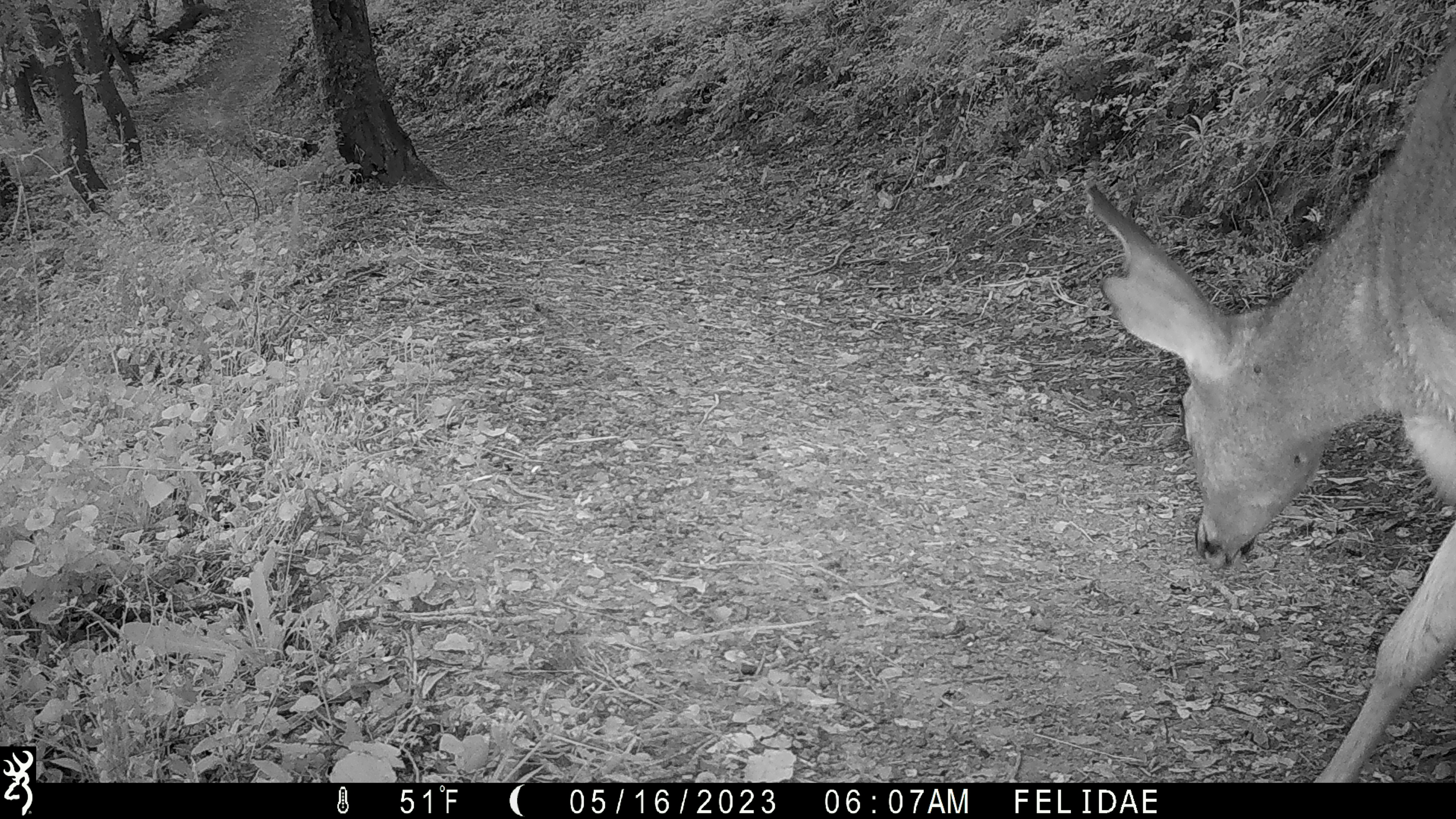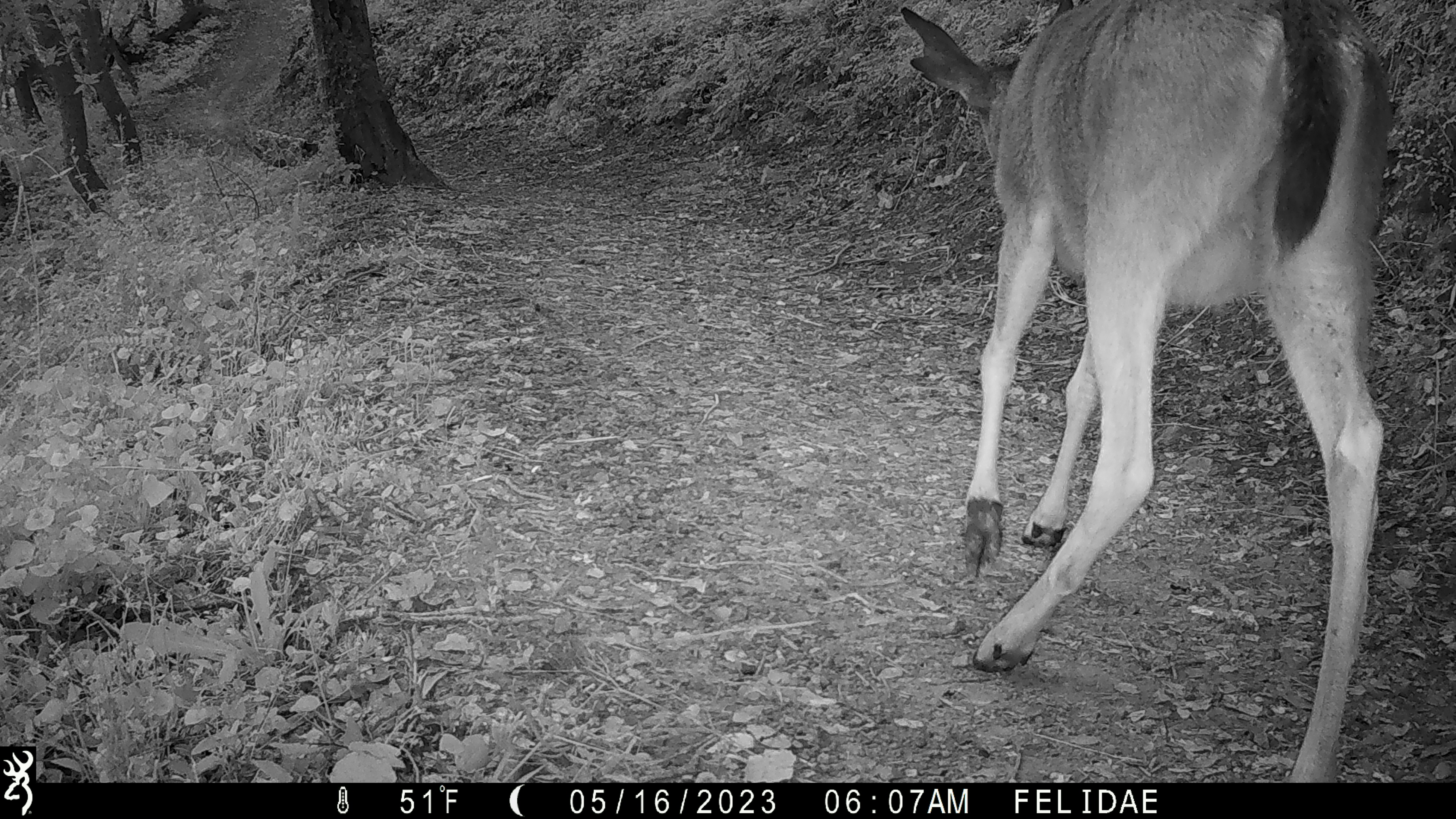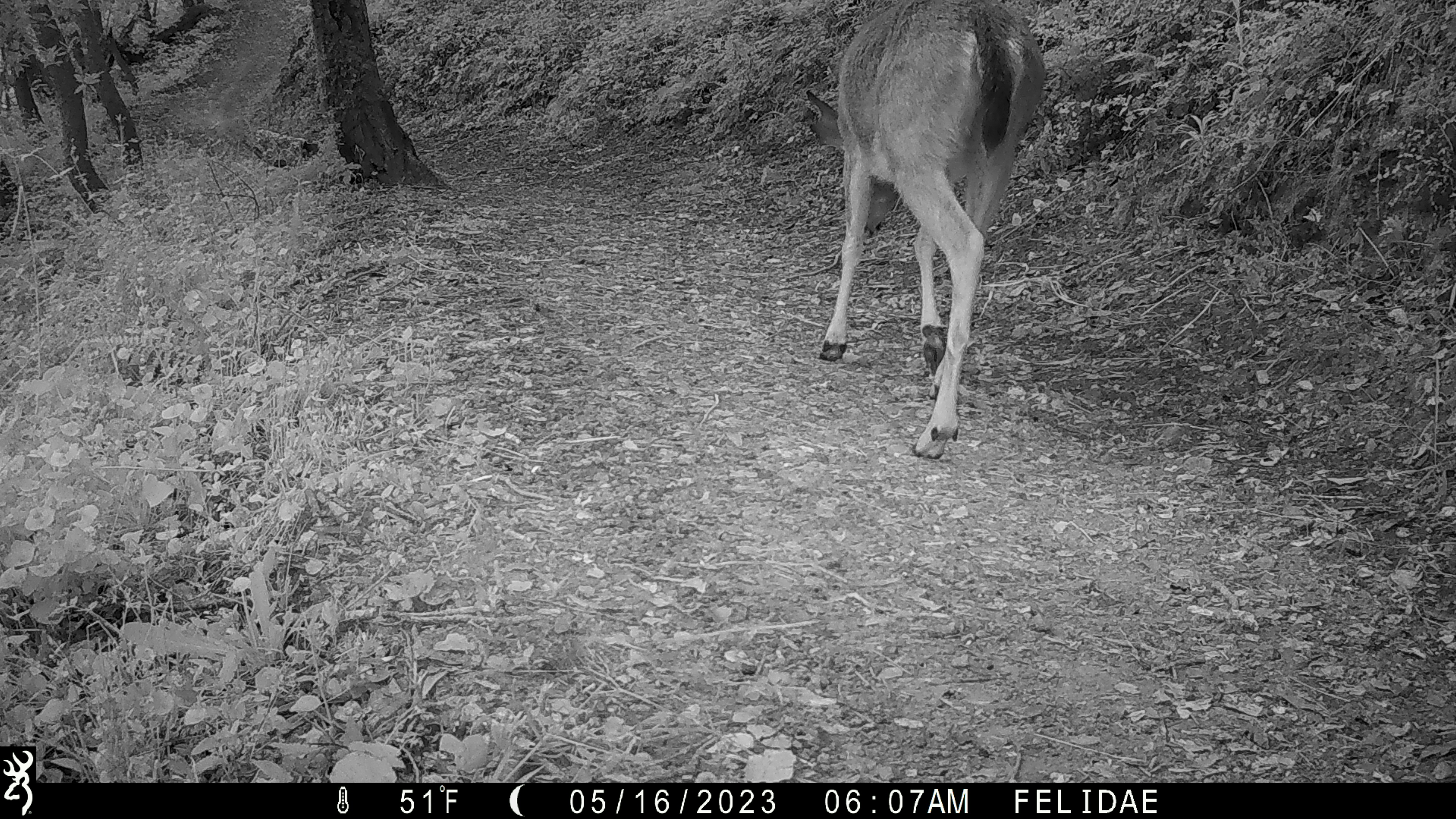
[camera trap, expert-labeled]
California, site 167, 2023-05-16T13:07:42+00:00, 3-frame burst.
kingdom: Animalia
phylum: Chordata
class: Mammalia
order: Artiodactyla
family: Cervidae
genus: Odocoileus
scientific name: Odocoileus hemionus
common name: mule deer